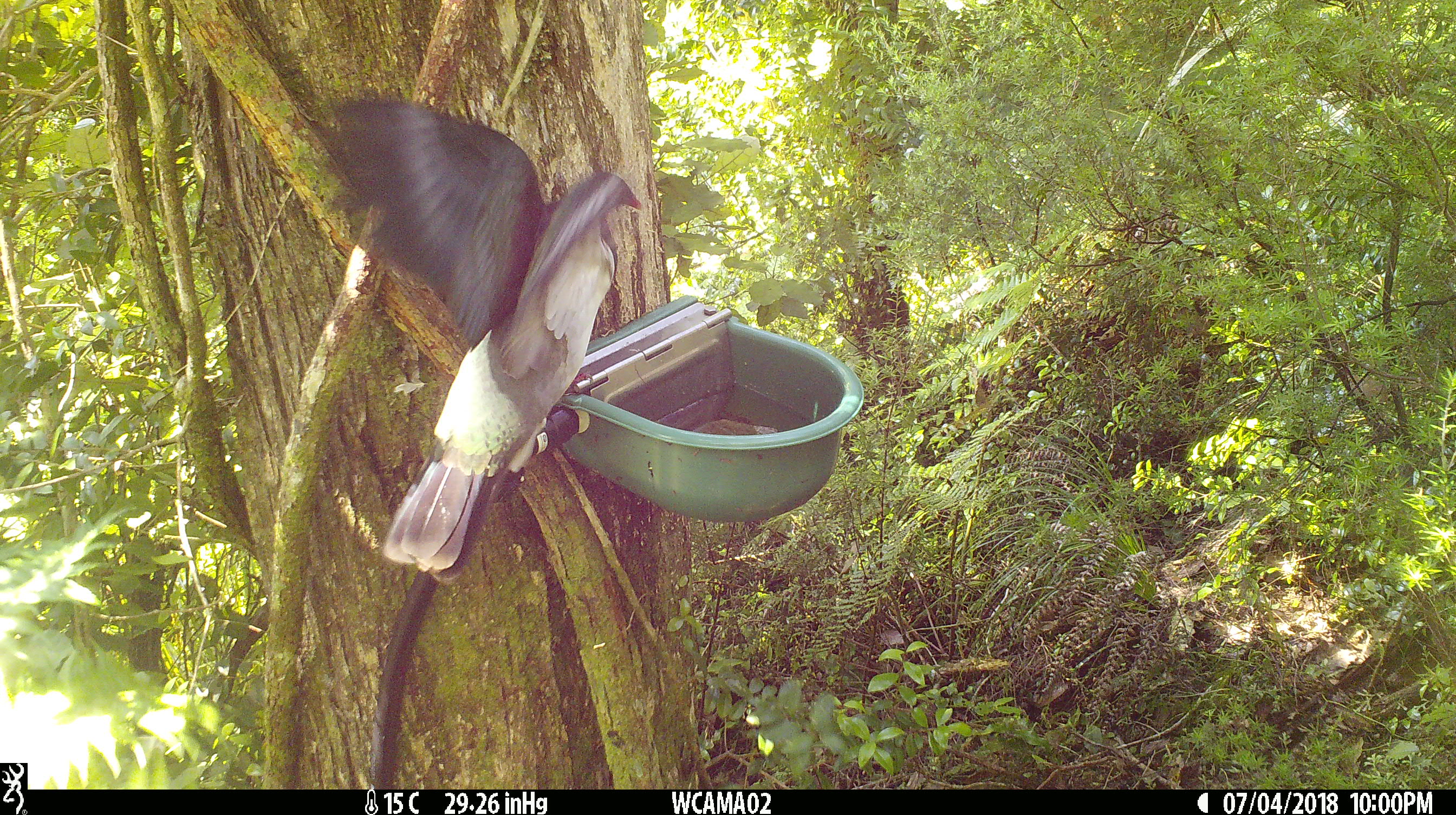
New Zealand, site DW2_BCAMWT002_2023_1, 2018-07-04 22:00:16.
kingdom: Animalia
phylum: Chordata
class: Aves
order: Columbiformes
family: Columbidae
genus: Hemiphaga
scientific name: Hemiphaga novaeseelandiae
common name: new zealand pigeon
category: kereru